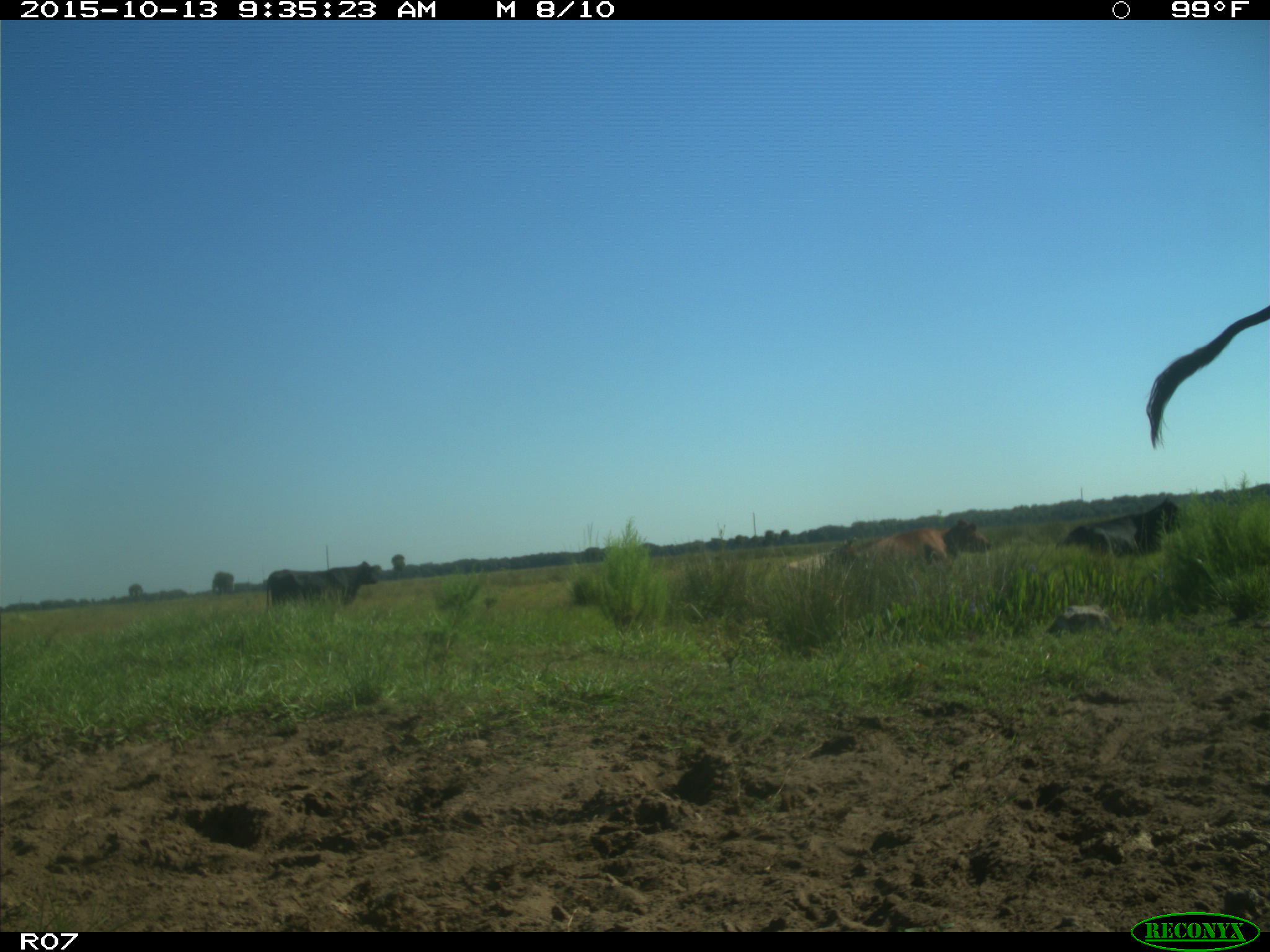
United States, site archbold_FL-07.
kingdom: Animalia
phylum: Chordata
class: Mammalia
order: Artiodactyla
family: Bovidae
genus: Bos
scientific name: Bos taurus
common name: domestic cow